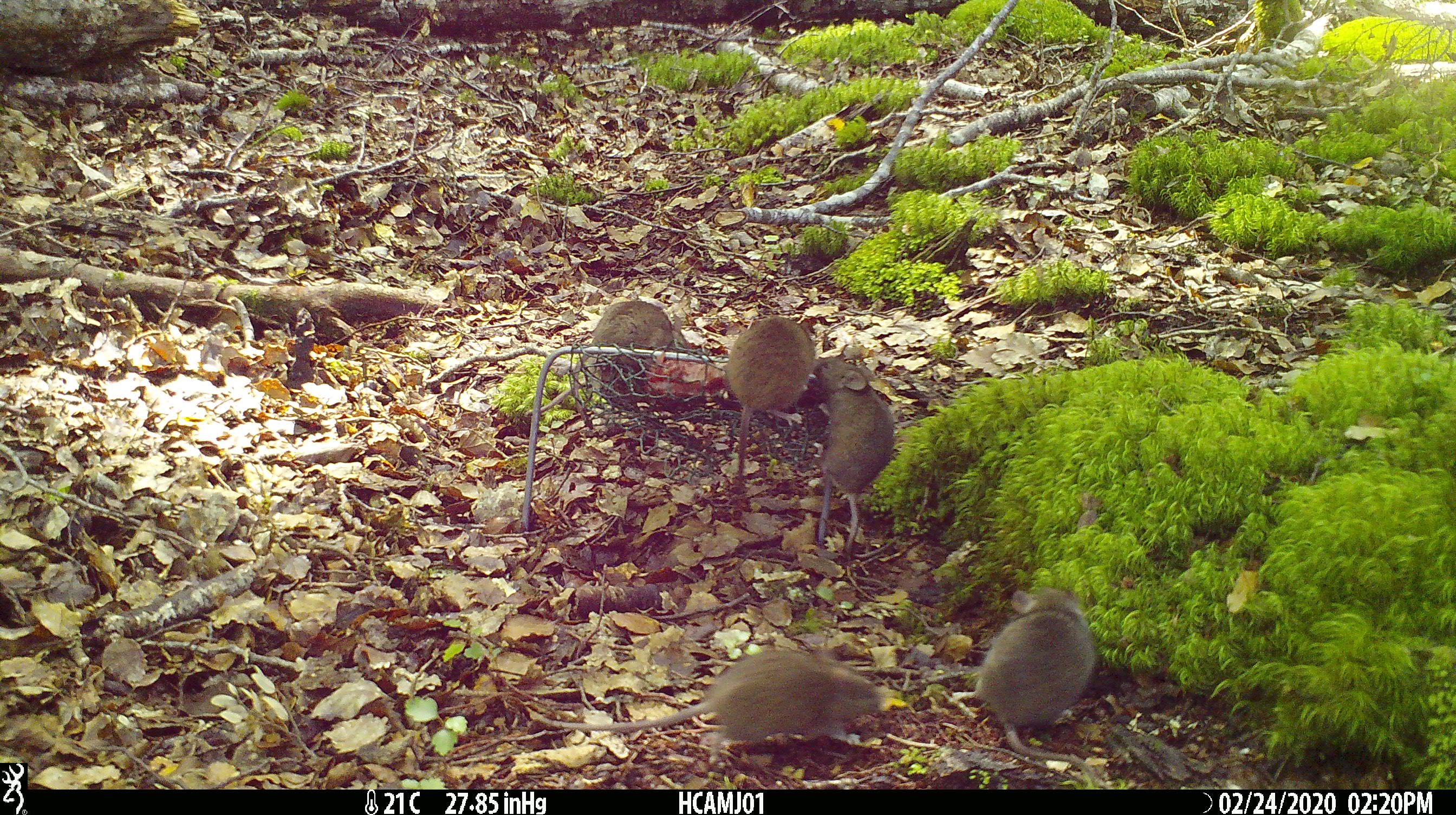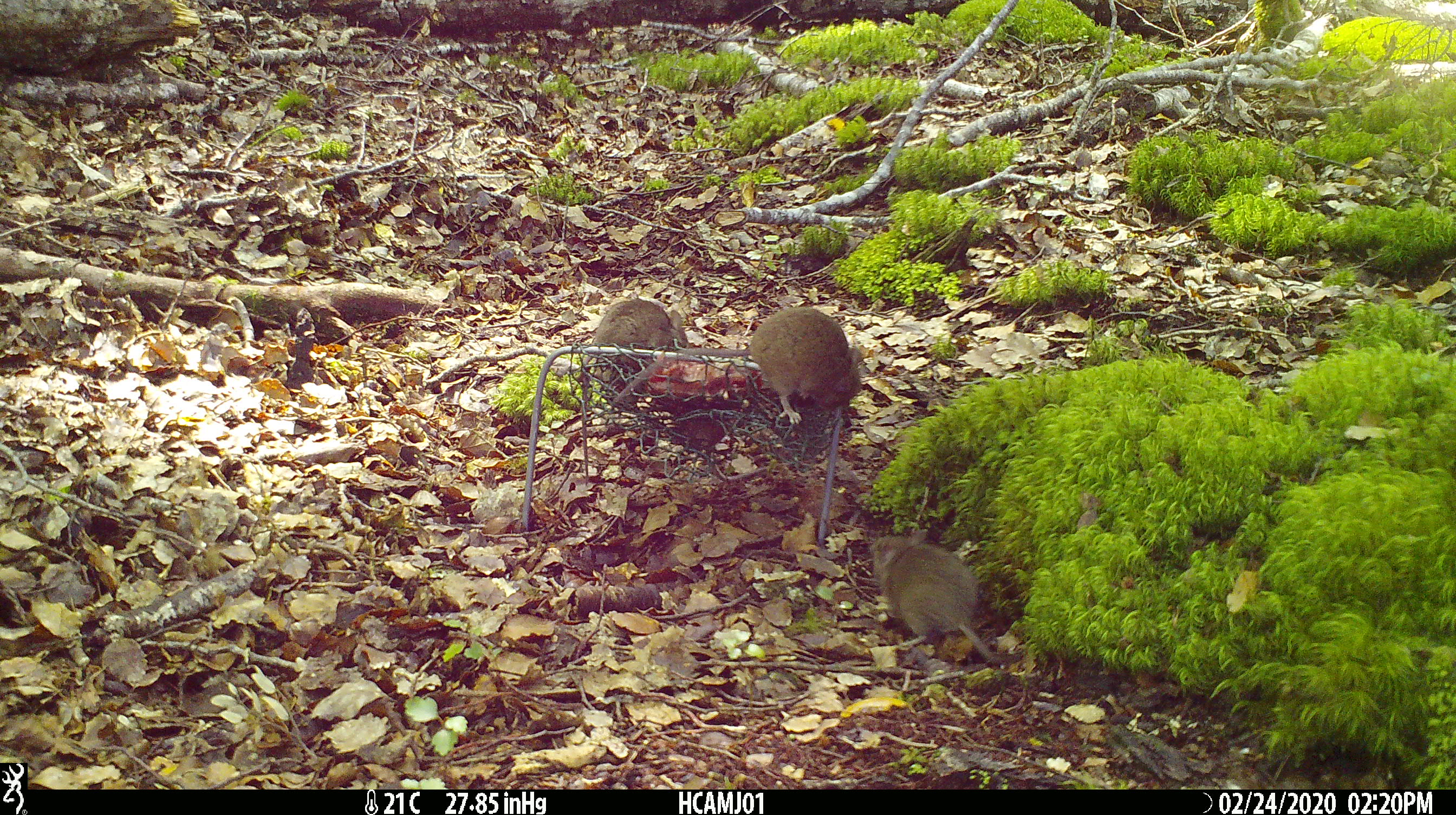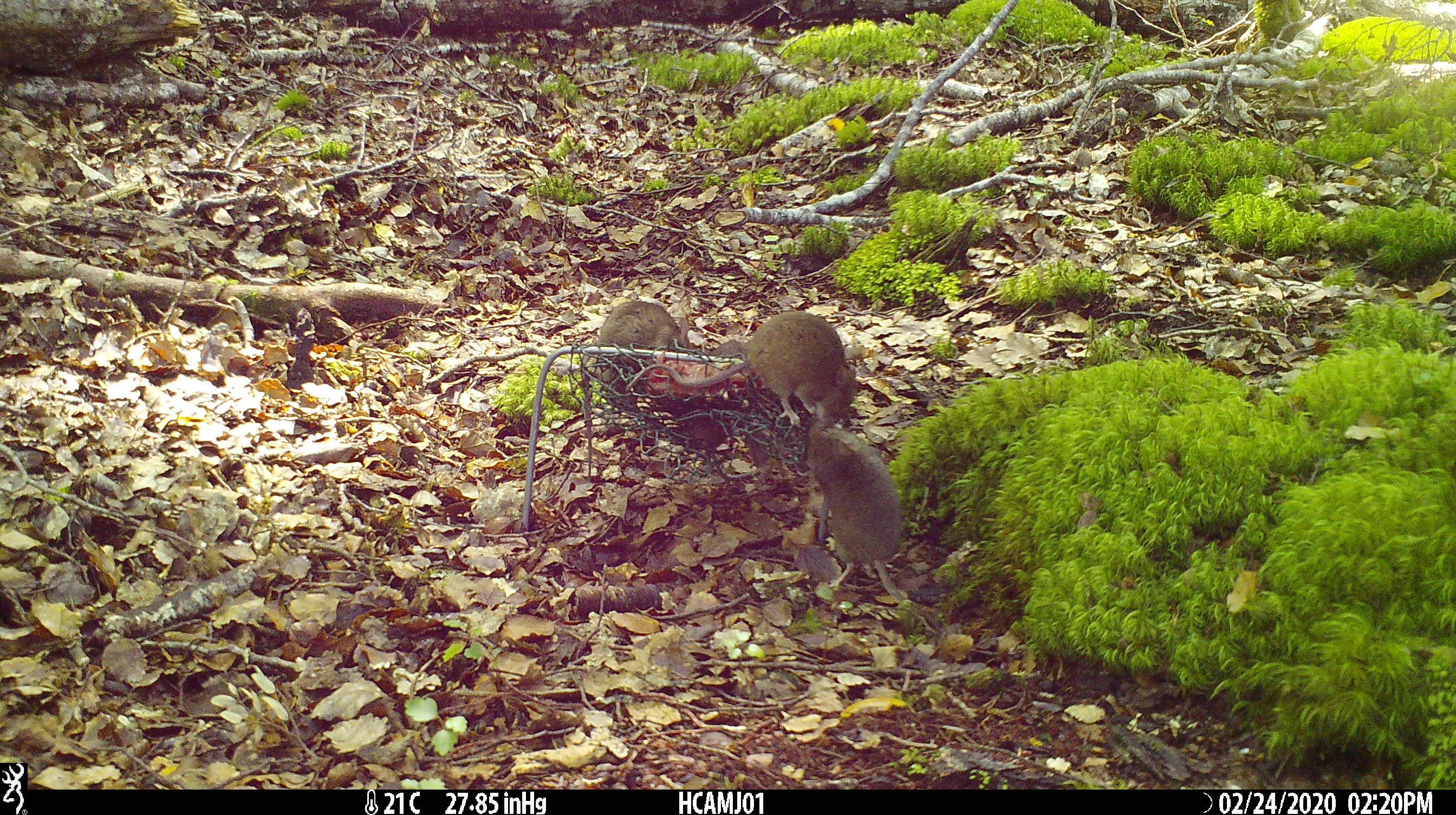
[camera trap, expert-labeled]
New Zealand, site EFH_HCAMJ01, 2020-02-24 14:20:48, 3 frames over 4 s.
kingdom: Animalia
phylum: Chordata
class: Mammalia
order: Rodentia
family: Muridae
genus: Mus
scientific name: Mus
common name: mouse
Mouse (Mus).